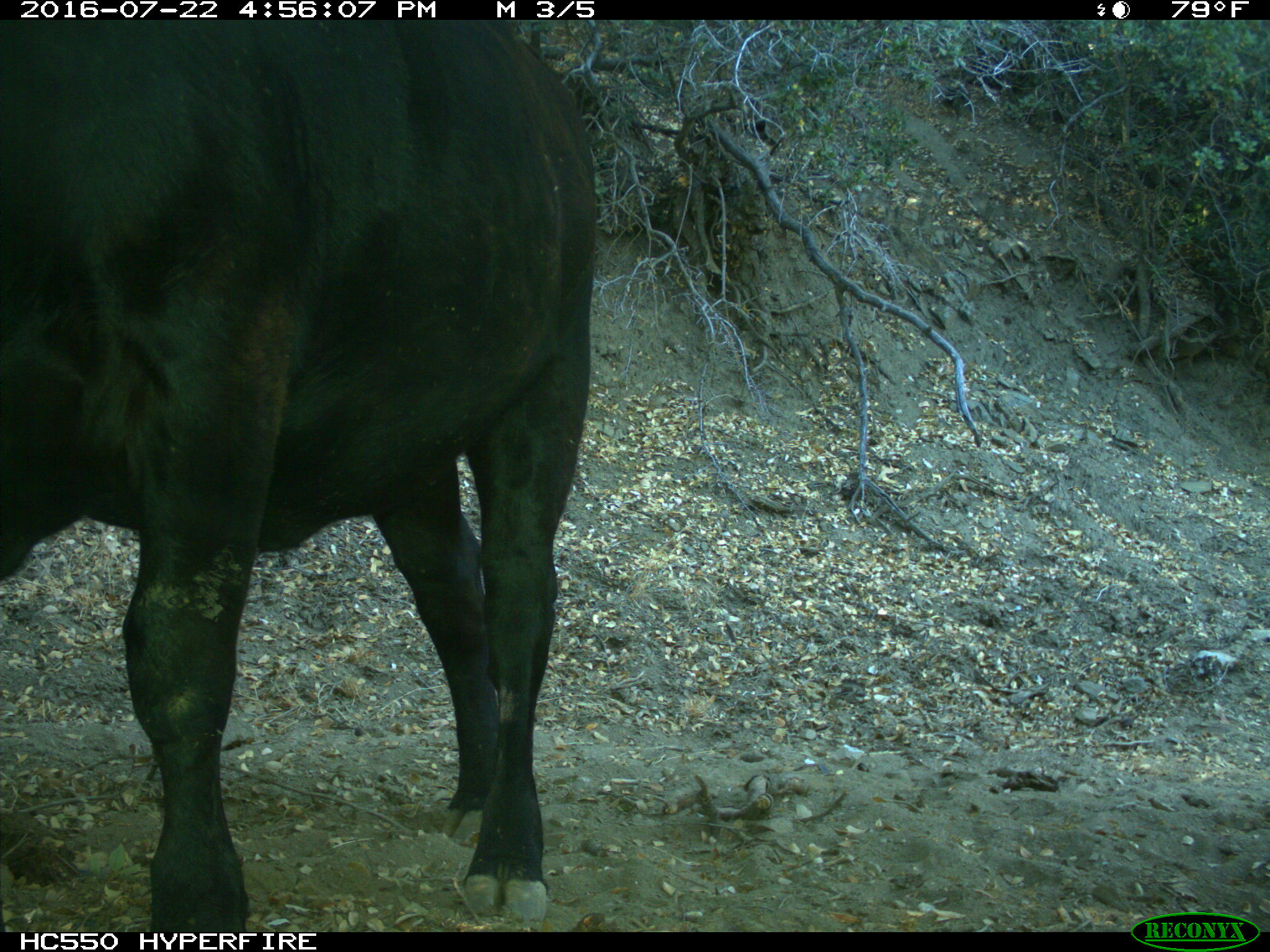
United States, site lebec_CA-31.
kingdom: Animalia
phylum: Chordata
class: Mammalia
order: Artiodactyla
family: Bovidae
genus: Bos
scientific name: Bos taurus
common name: domestic cow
Bos taurus (domestic cow).